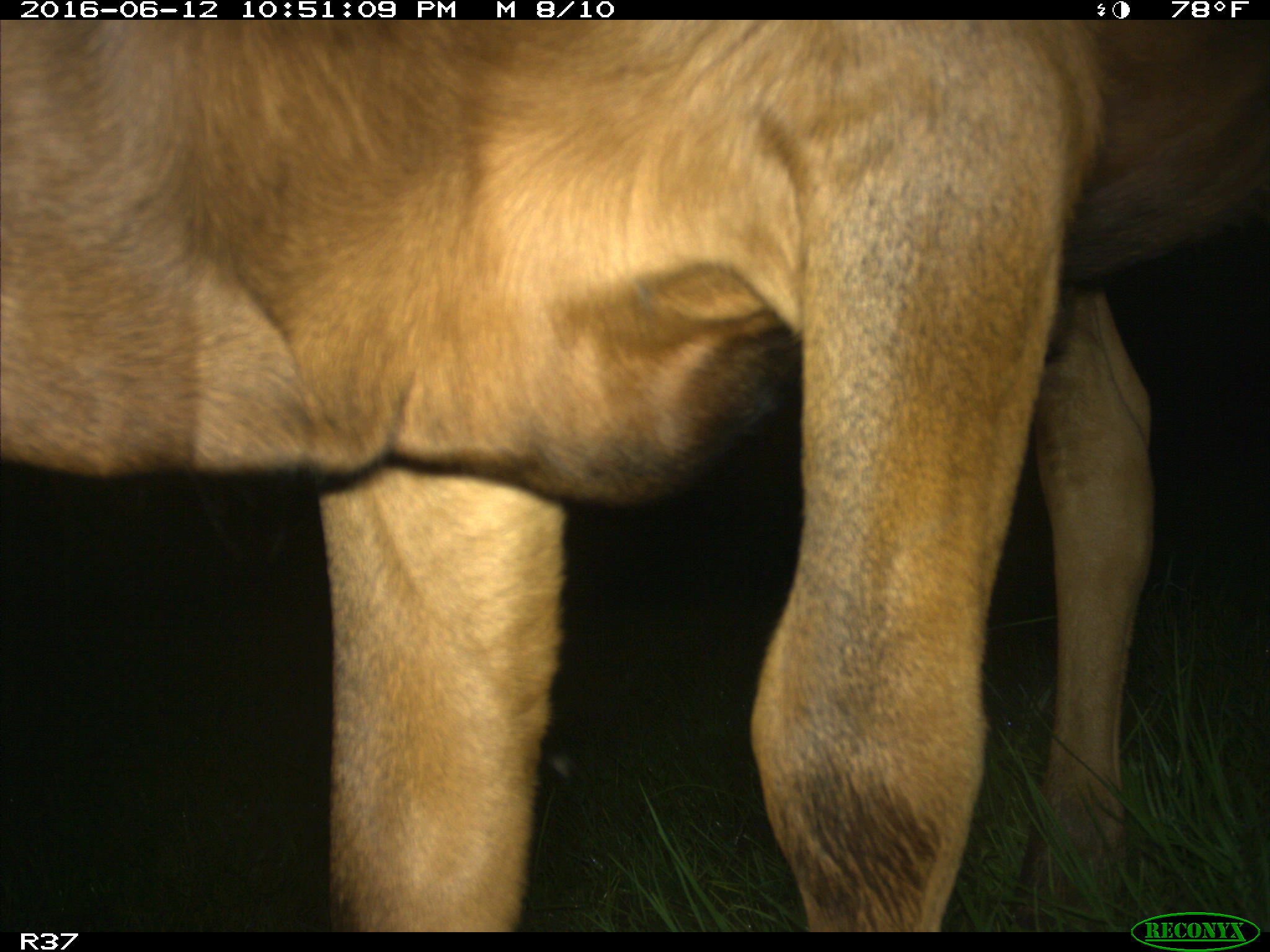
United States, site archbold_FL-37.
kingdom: Animalia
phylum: Chordata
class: Mammalia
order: Artiodactyla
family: Bovidae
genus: Bos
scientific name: Bos taurus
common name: domestic cow